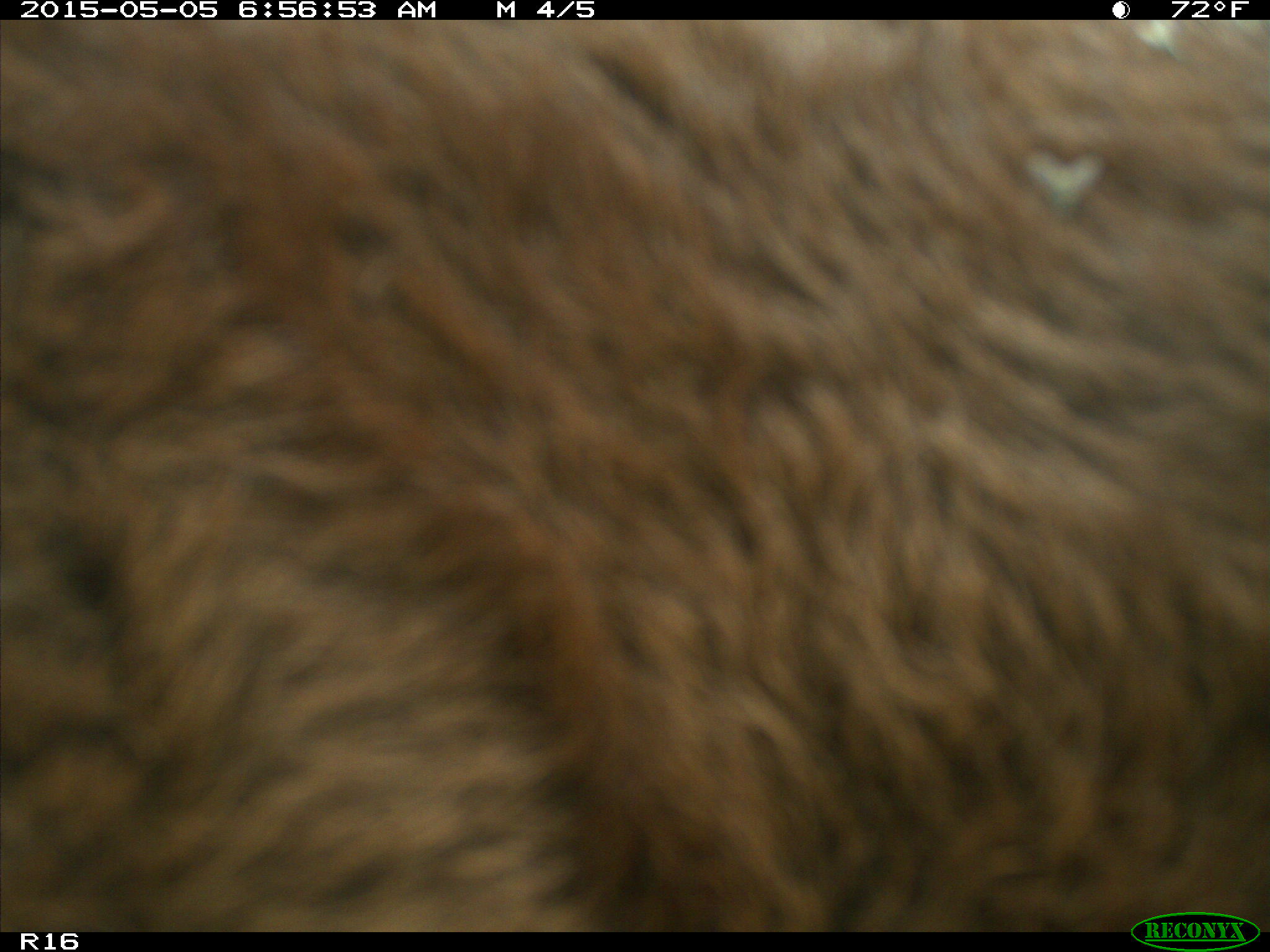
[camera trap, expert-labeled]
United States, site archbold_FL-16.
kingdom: Animalia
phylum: Chordata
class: Mammalia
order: Artiodactyla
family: Bovidae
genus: Bos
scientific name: Bos taurus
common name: domestic cow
Bos taurus (domestic cow).